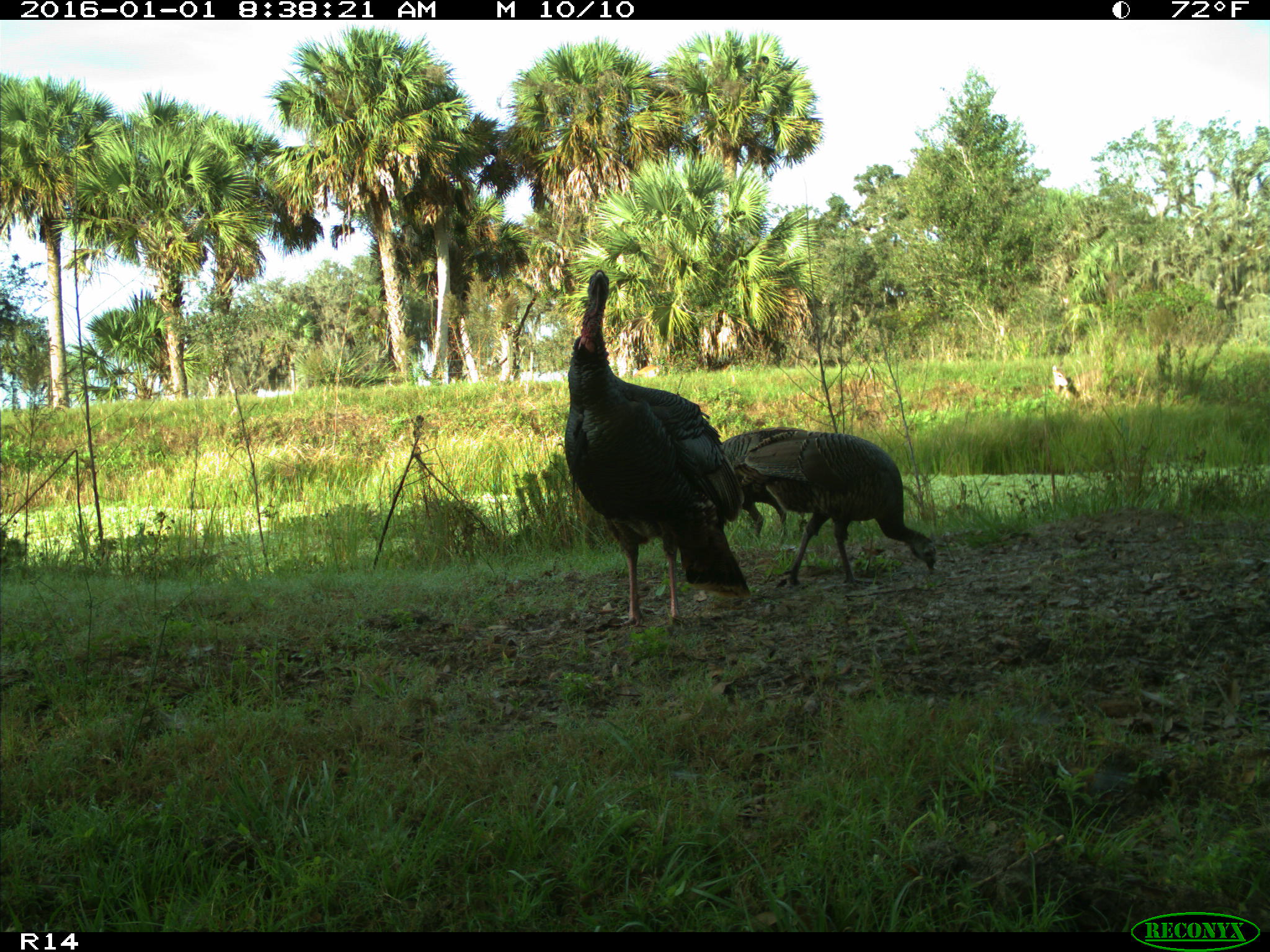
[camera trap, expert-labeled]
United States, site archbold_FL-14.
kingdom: Animalia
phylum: Chordata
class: Aves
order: Galliformes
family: Phasianidae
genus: Meleagris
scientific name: Meleagris gallopavo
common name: wild turkey